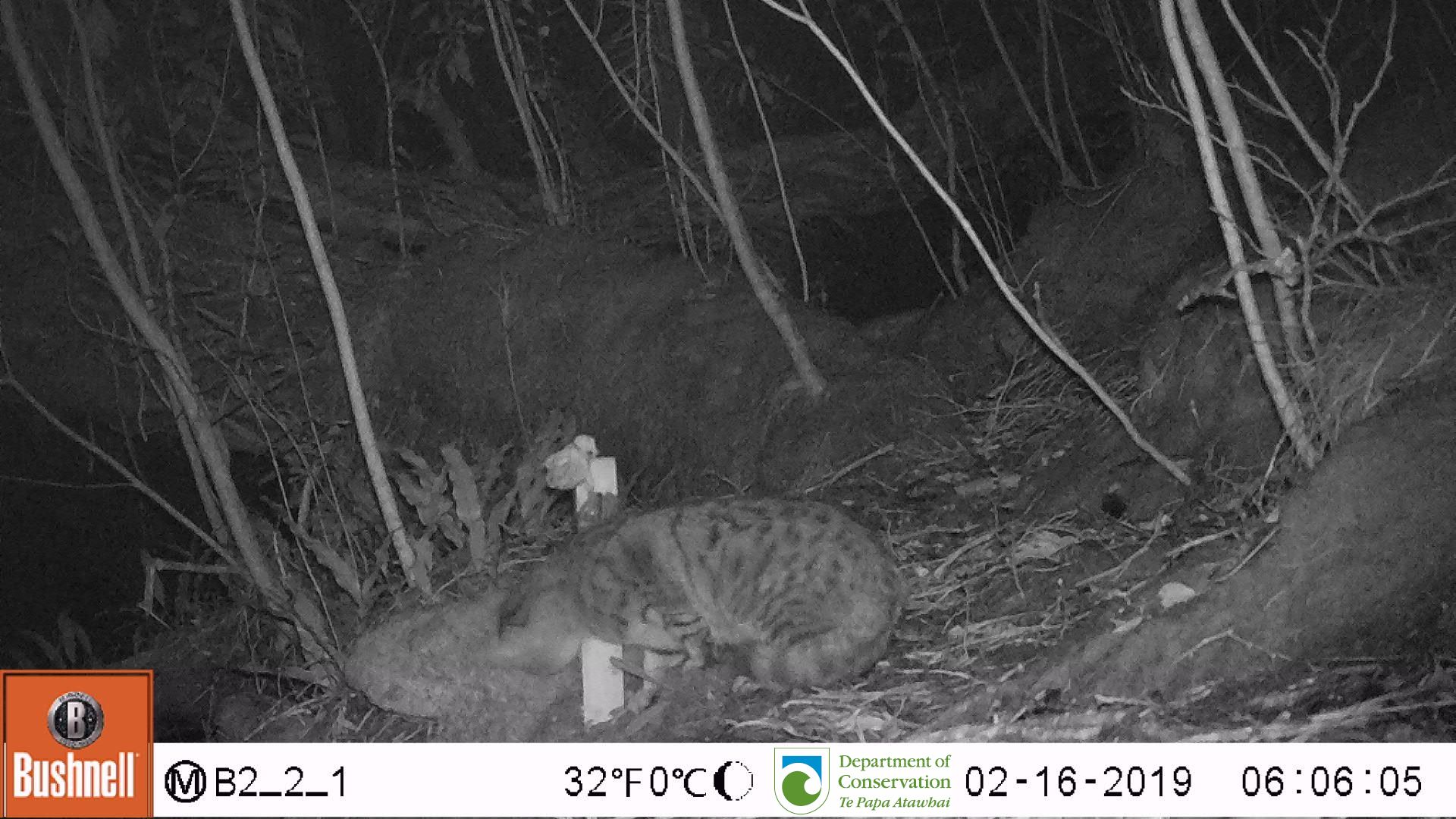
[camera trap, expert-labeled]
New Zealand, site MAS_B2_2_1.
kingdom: Animalia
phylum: Chordata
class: Mammalia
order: Carnivora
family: Felidae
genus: Felis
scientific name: Felis catus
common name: domestic cat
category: cat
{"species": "cat (domestic cat) (Felis catus)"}